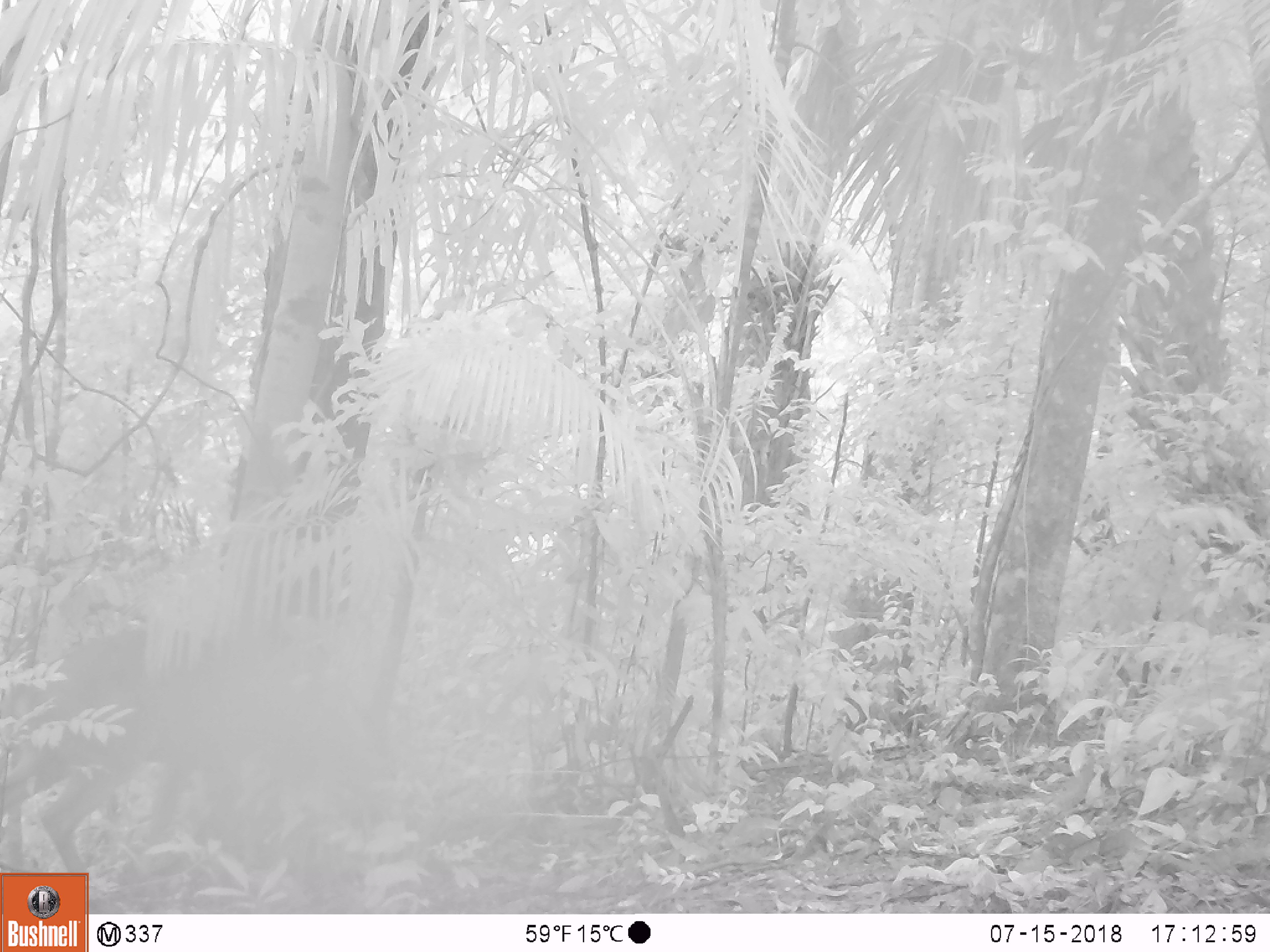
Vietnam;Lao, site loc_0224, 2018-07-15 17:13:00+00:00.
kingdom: Animalia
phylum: Chordata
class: Mammalia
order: Artiodactyla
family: Cervidae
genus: Muntiacus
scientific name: Muntiacus vuquangensis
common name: large-antlered muntjac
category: large antlered muntjac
Large antlered muntjac (large-antlered muntjac) (Muntiacus vuquangensis). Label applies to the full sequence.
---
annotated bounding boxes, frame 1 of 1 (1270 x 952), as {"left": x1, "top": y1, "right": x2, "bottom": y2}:
large antlered muntjac: {"left": 0, "top": 607, "right": 342, "bottom": 875}